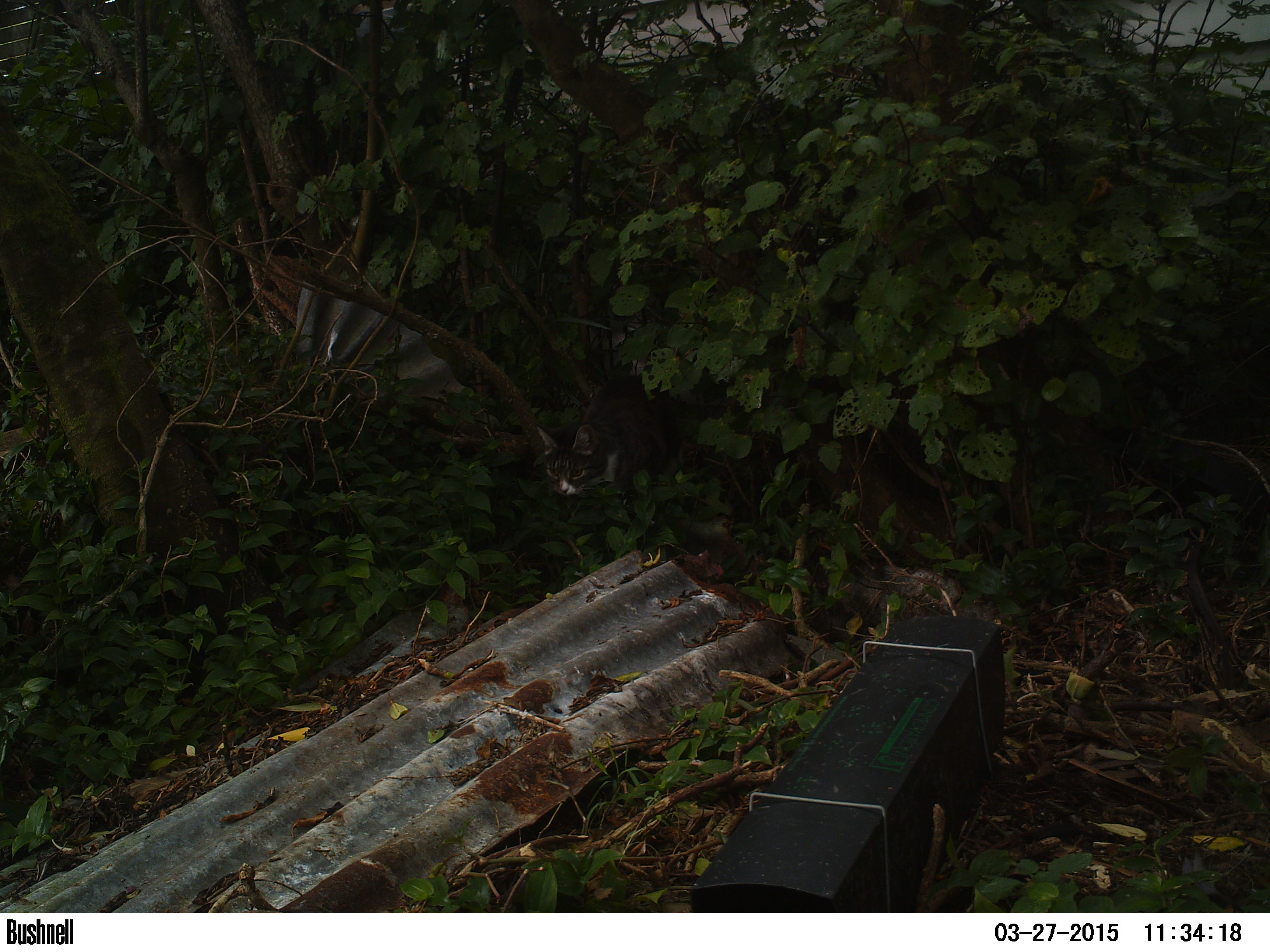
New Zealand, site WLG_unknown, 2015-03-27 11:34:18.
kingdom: Animalia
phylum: Chordata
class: Mammalia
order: Carnivora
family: Felidae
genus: Felis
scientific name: Felis catus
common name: domestic cat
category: cat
Cat (domestic cat) (Felis catus).